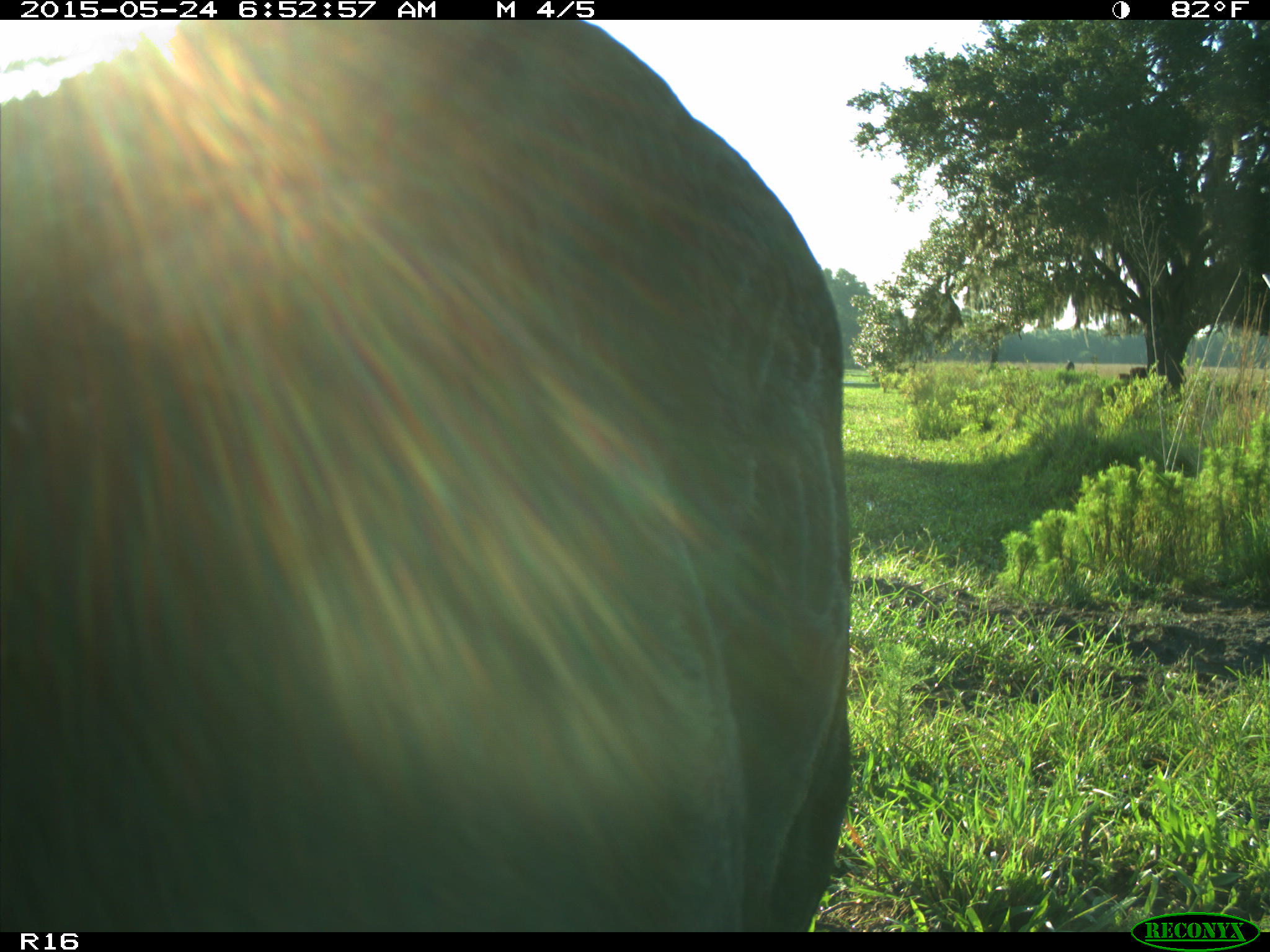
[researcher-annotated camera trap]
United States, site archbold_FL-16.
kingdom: Animalia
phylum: Chordata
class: Mammalia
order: Artiodactyla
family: Bovidae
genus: Bos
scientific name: Bos taurus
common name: domestic cow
Bos taurus (domestic cow).